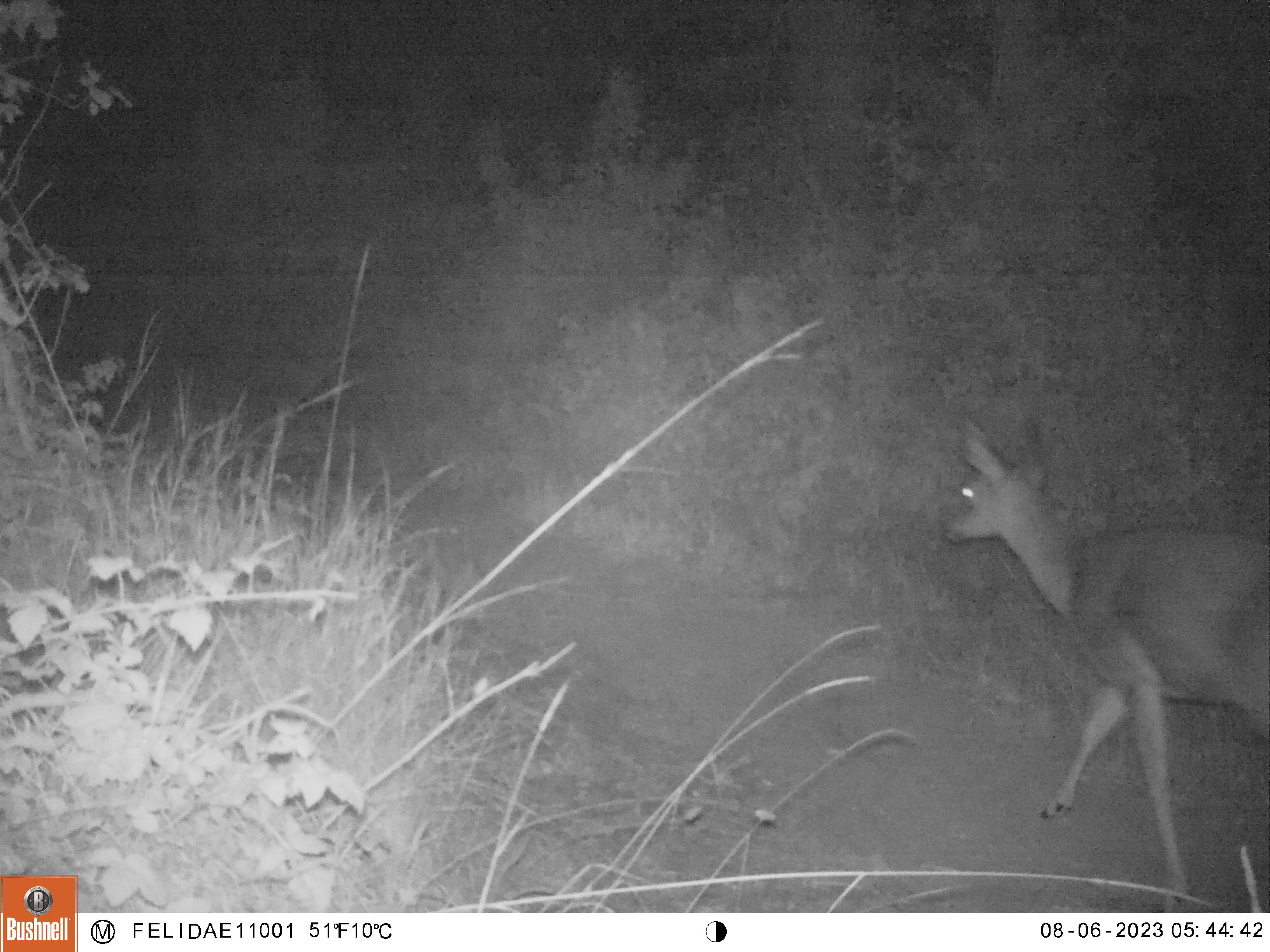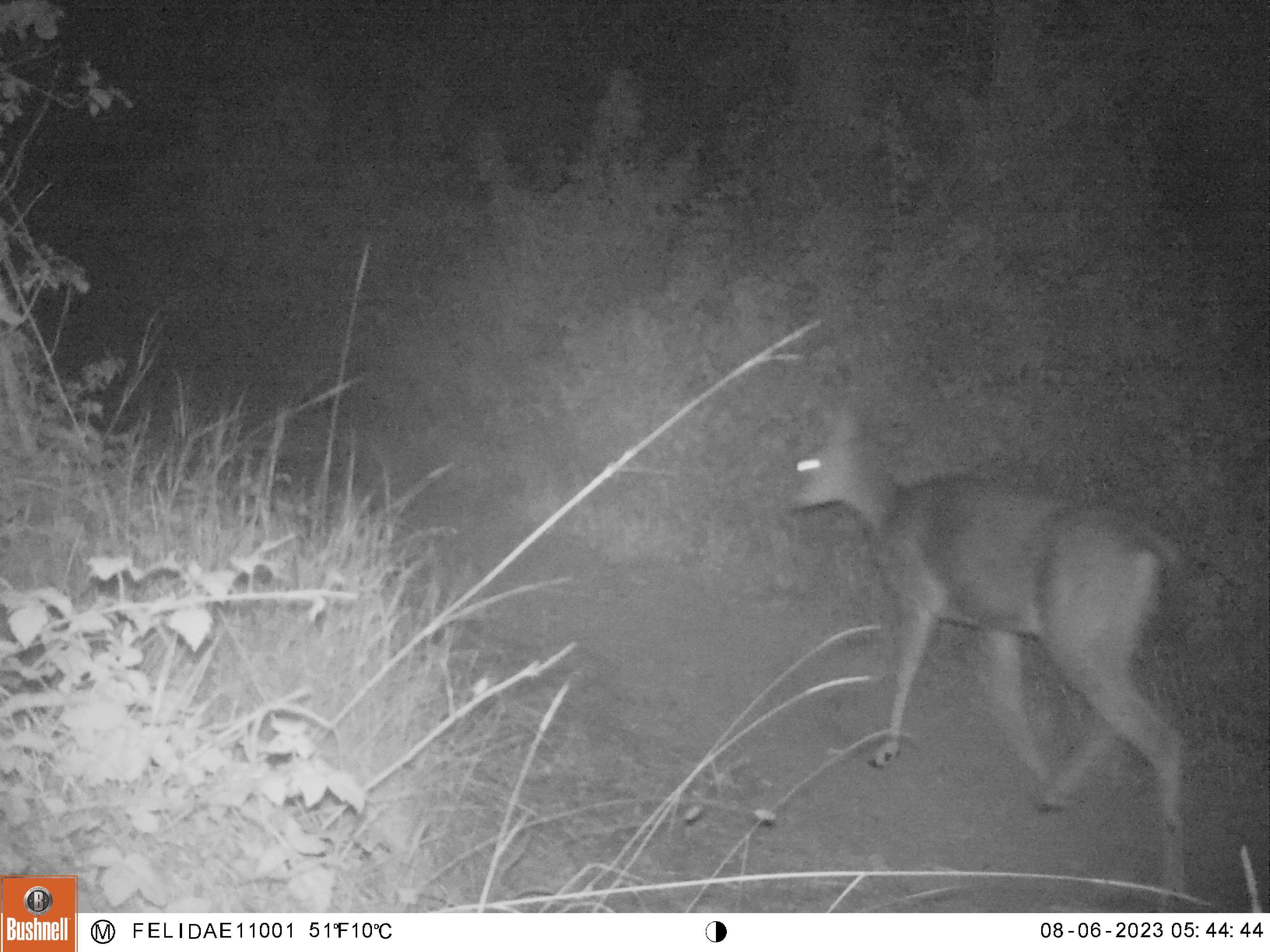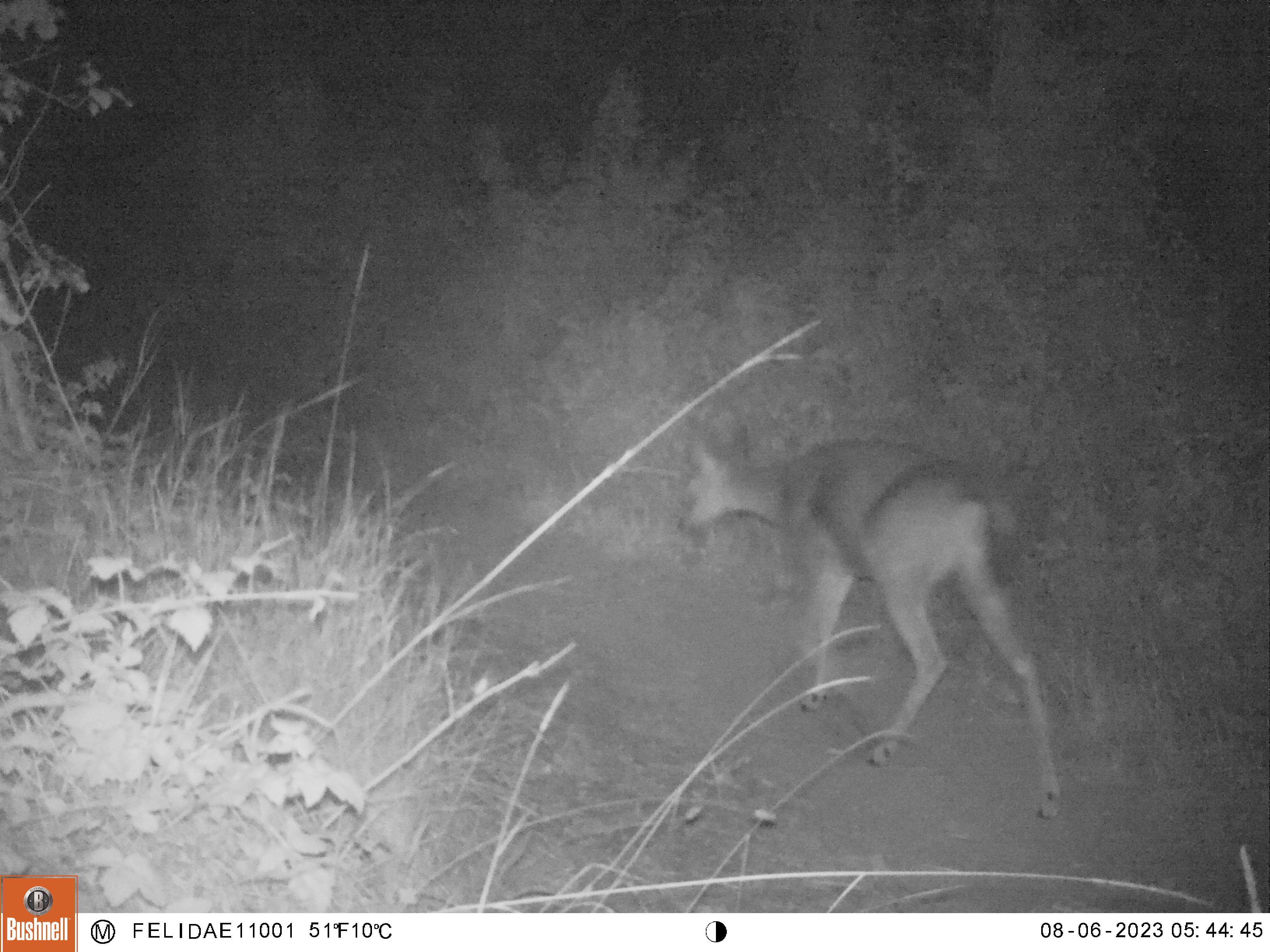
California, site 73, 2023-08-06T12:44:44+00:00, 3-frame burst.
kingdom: Animalia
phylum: Chordata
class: Mammalia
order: Artiodactyla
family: Cervidae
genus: Odocoileus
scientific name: Odocoileus hemionus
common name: mule deer